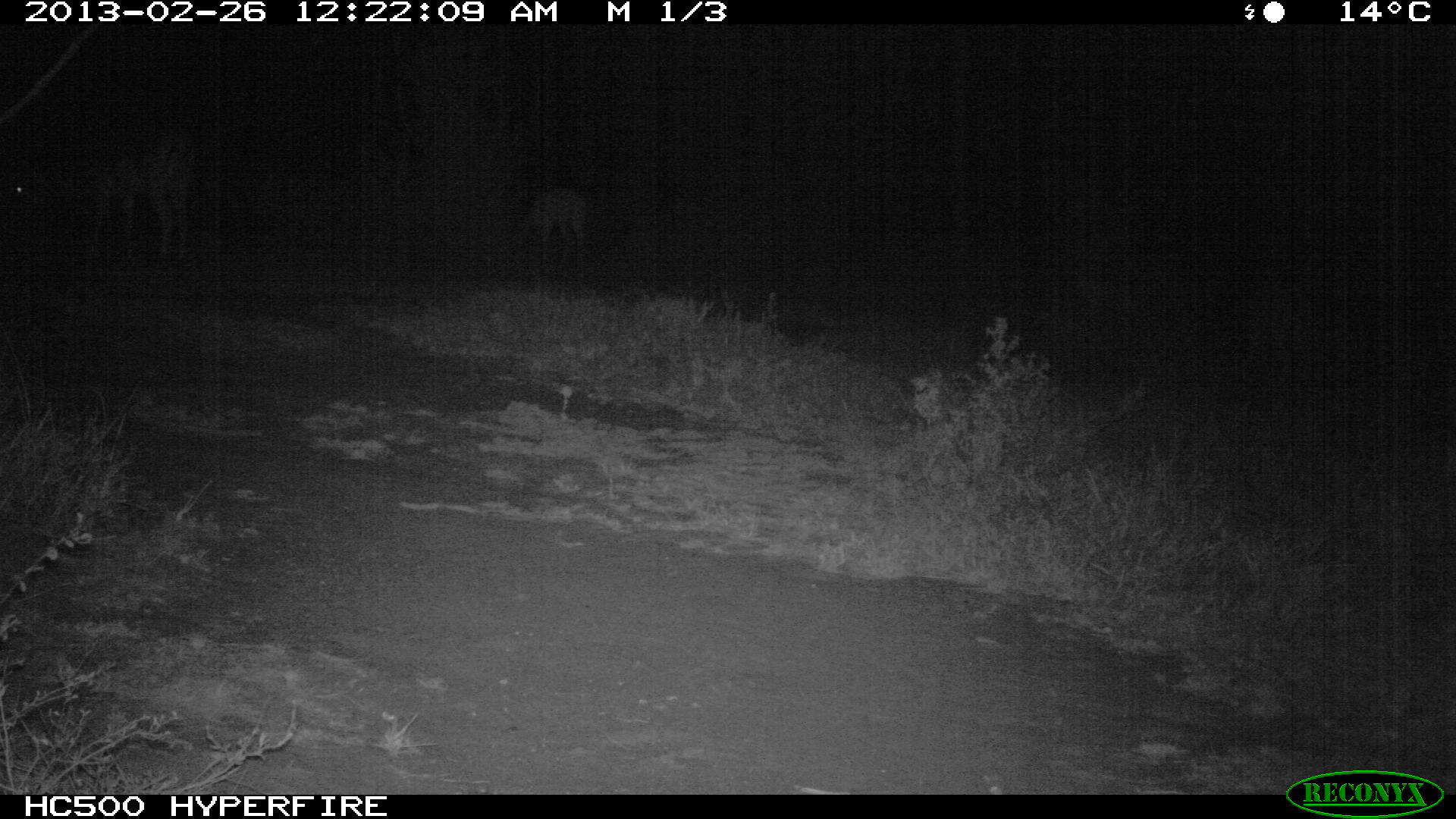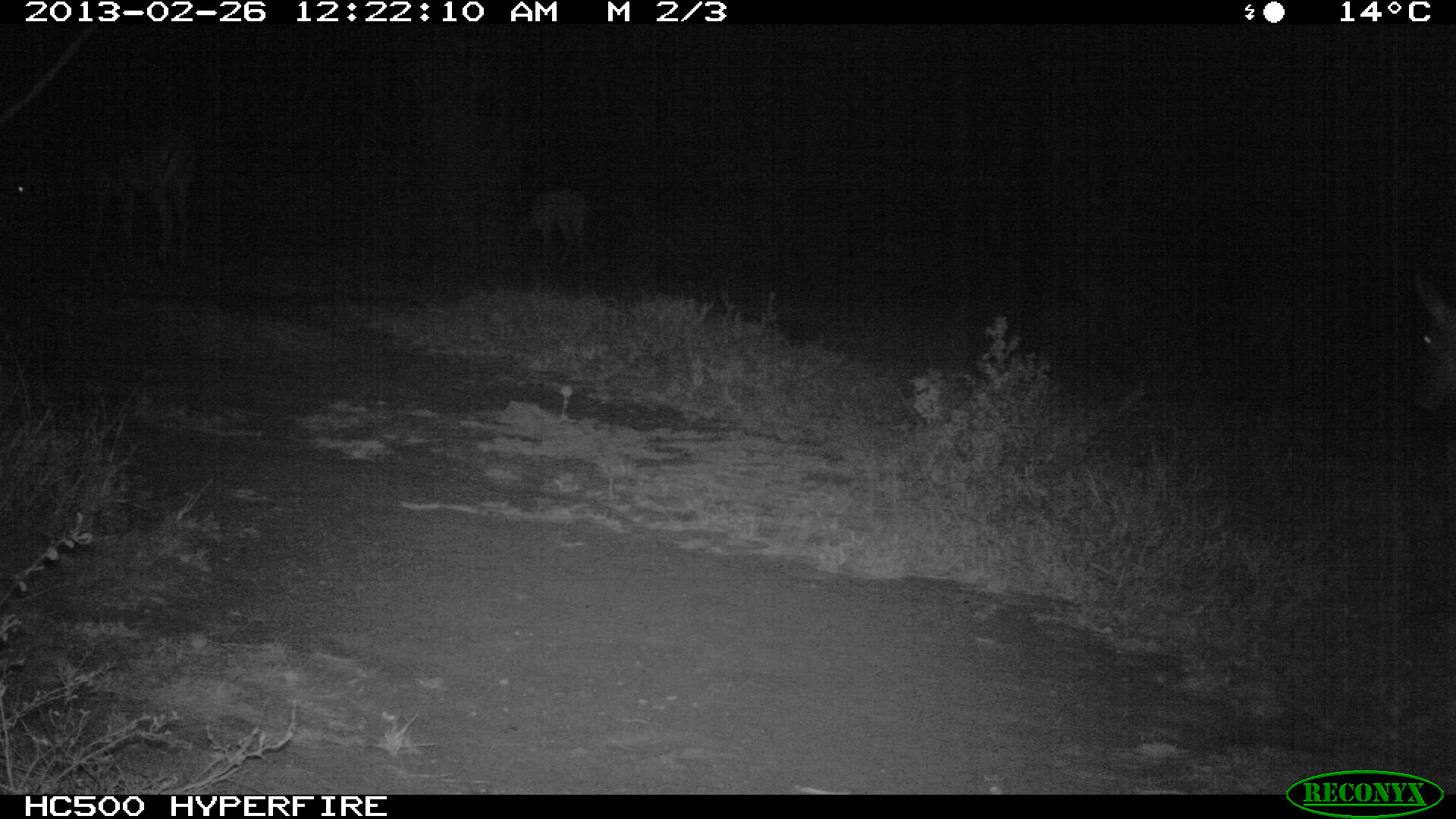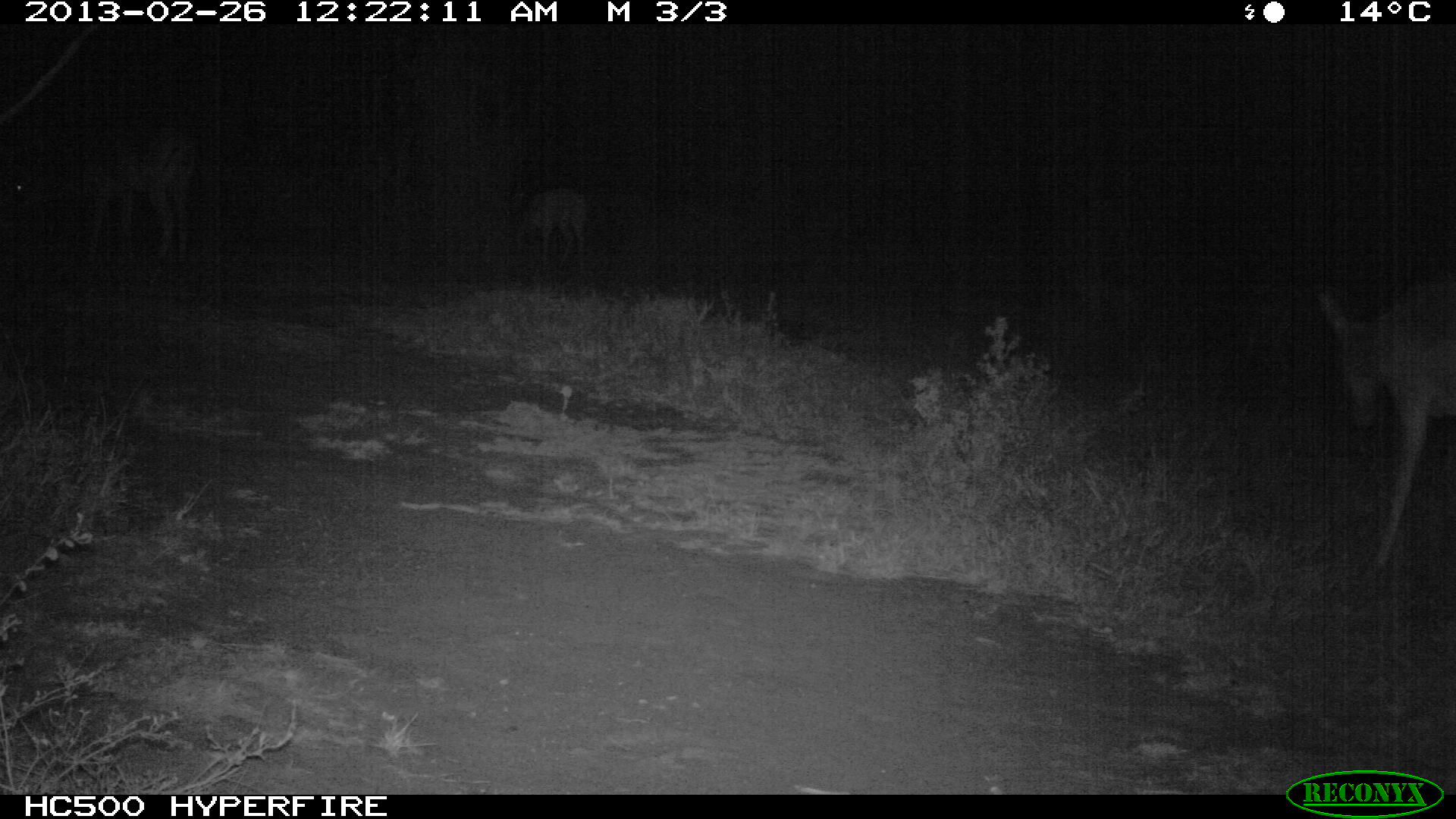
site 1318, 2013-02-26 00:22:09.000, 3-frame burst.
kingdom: Animalia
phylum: Chordata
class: Mammalia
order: Artiodactyla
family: Bovidae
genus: Aepyceros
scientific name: Aepyceros melampus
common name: impala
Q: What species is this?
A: Aepyceros melampus (impala).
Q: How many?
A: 2.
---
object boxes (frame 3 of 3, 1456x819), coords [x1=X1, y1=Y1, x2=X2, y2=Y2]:
aepyceros melampus: [x1=1314, y1=277, x2=1456, y2=587]; [x1=12, y1=121, x2=195, y2=270]; [x1=510, y1=184, x2=590, y2=274]